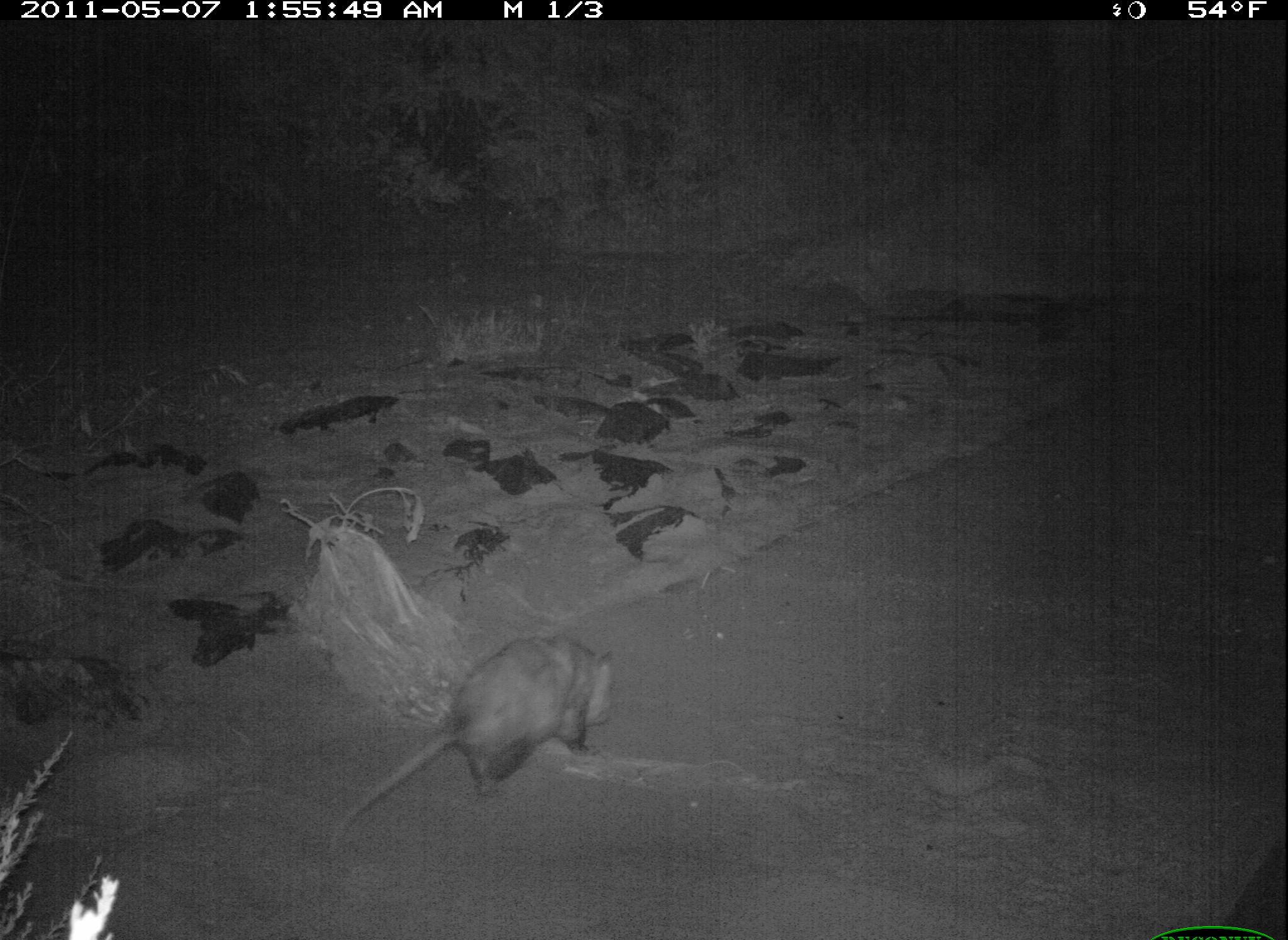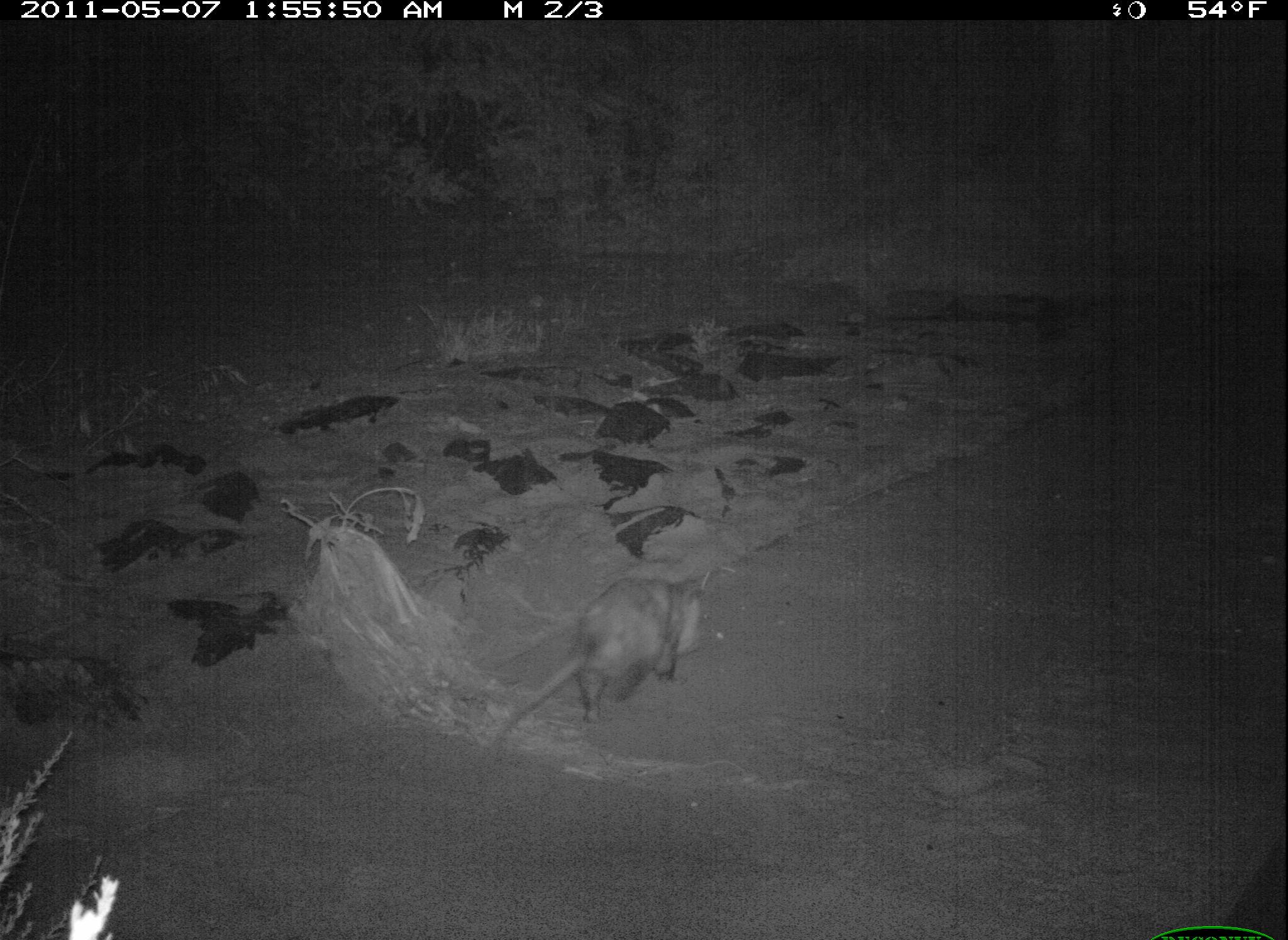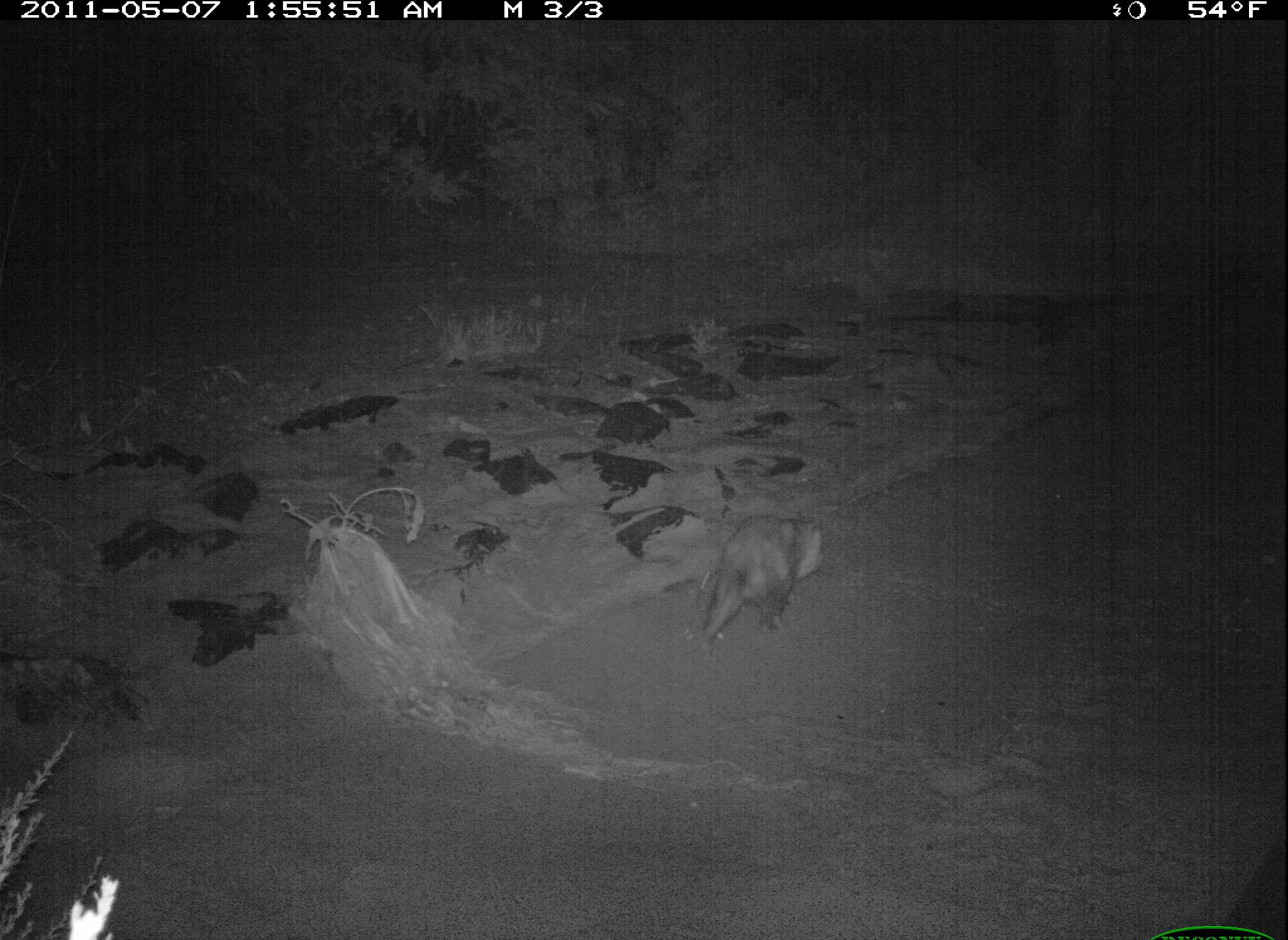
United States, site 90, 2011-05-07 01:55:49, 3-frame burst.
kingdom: Animalia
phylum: Chordata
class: Mammalia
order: Didelphimorphia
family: Didelphidae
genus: Didelphis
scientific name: Didelphis virginiana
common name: virginia opossum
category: opossum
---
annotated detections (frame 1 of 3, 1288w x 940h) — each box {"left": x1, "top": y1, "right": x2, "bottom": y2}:
opossum: {"left": 324, "top": 631, "right": 644, "bottom": 839}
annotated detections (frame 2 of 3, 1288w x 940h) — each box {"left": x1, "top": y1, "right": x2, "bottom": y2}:
opossum: {"left": 472, "top": 556, "right": 713, "bottom": 752}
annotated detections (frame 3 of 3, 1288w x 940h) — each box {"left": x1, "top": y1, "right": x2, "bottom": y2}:
opossum: {"left": 697, "top": 499, "right": 831, "bottom": 657}